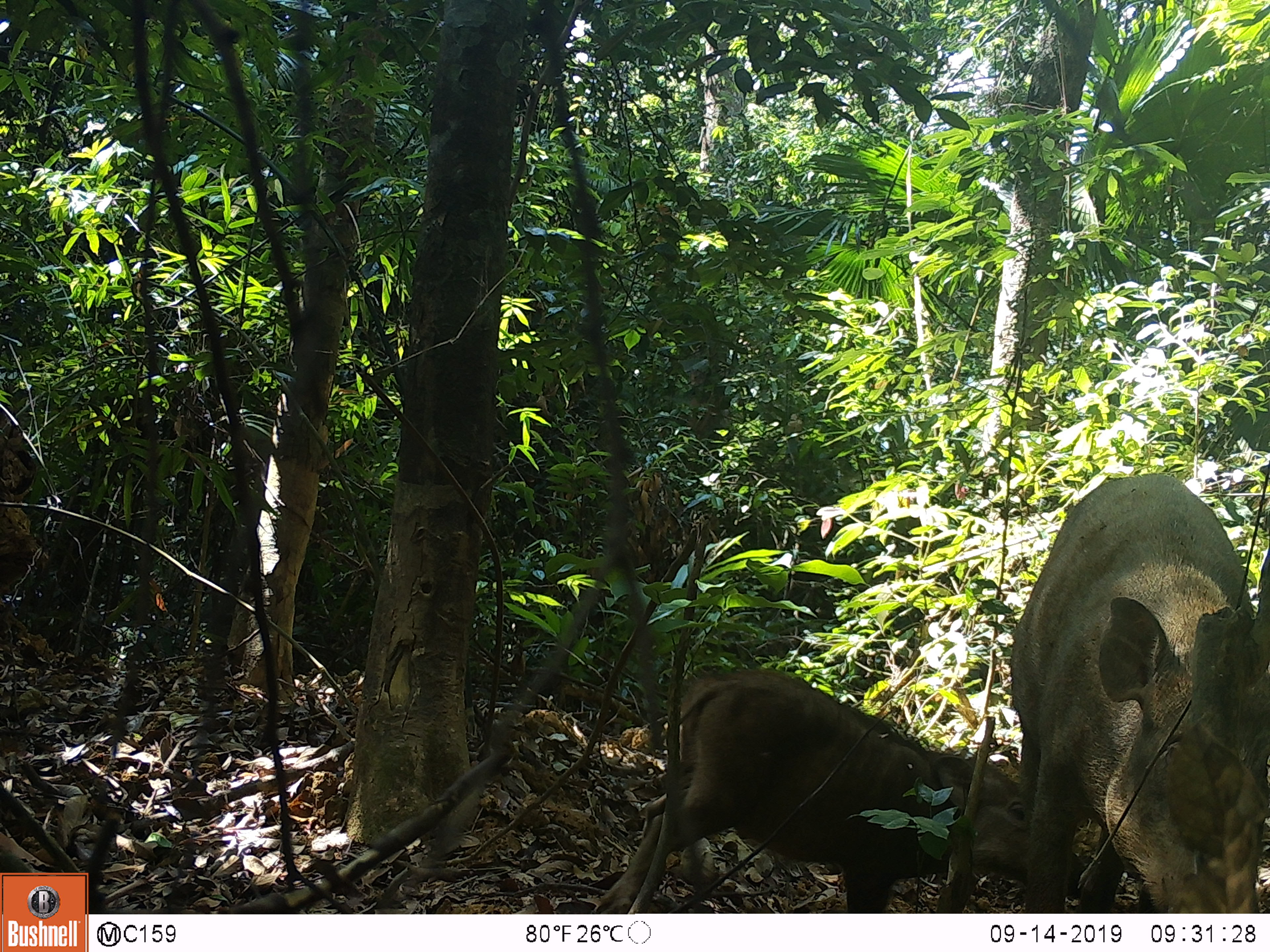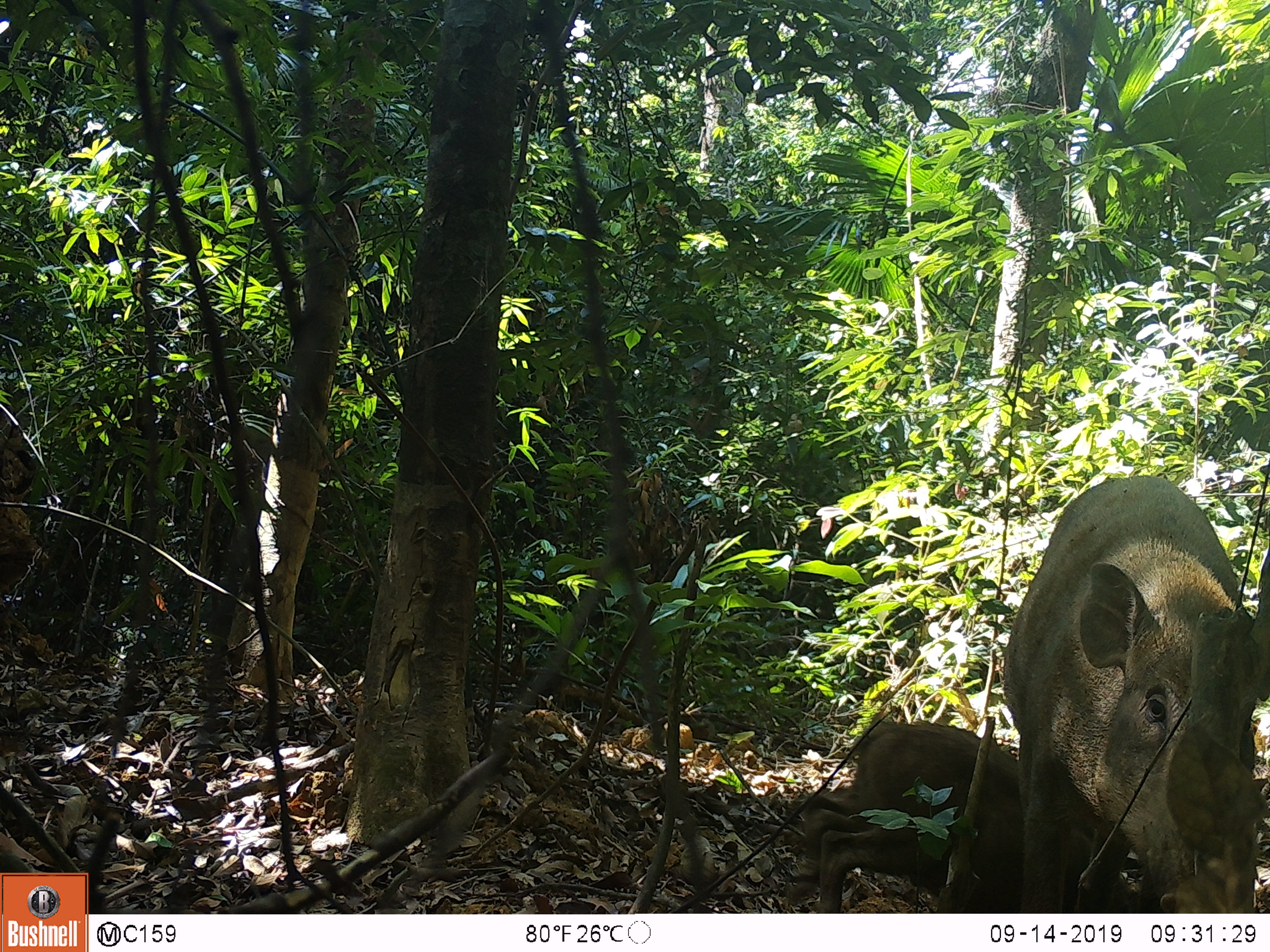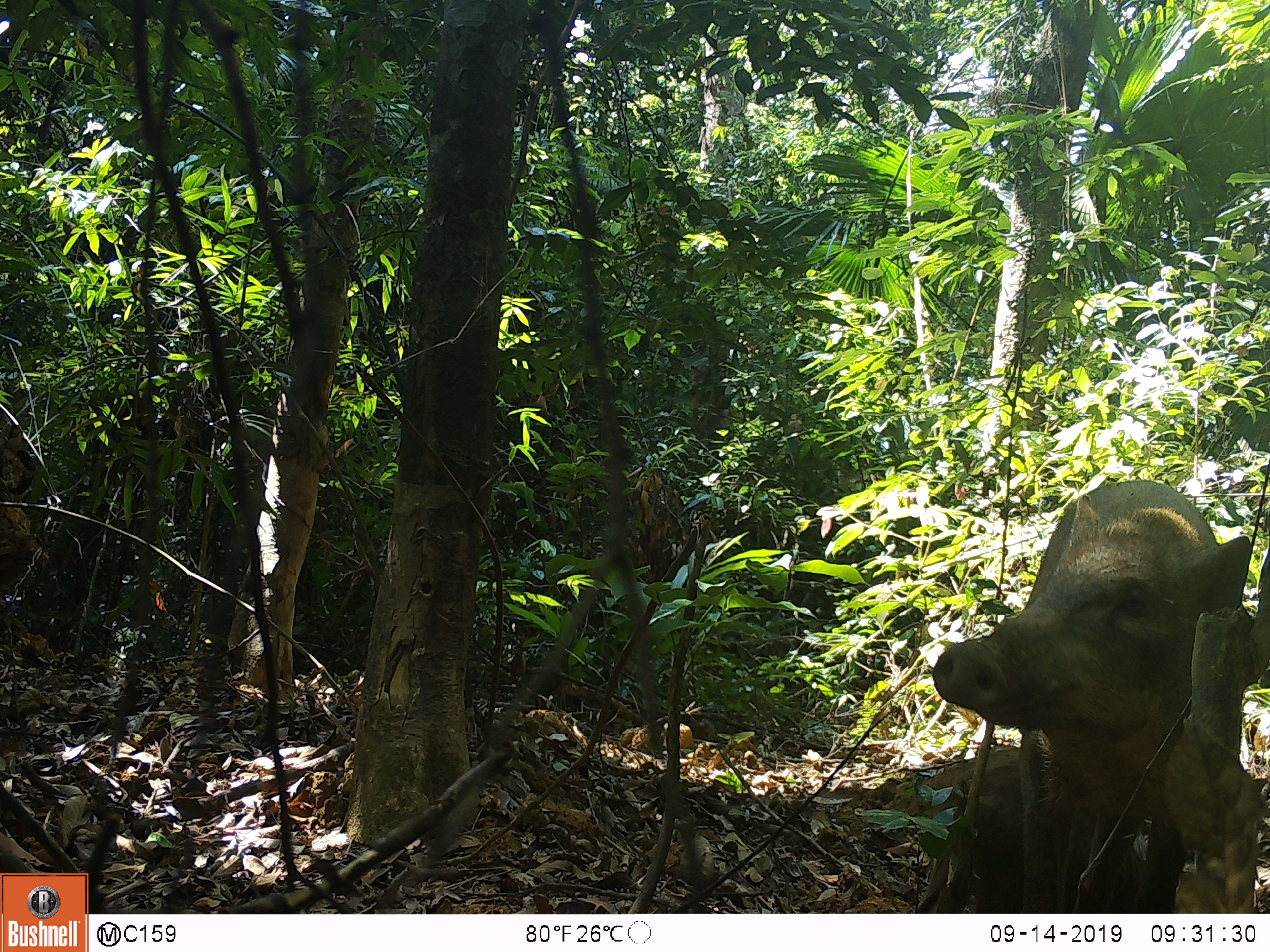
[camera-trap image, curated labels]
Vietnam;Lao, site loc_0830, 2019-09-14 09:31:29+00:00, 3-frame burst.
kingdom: Animalia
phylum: Chordata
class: Mammalia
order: Artiodactyla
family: Suidae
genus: Sus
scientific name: Sus scrofa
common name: eurasian wild pig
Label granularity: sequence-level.